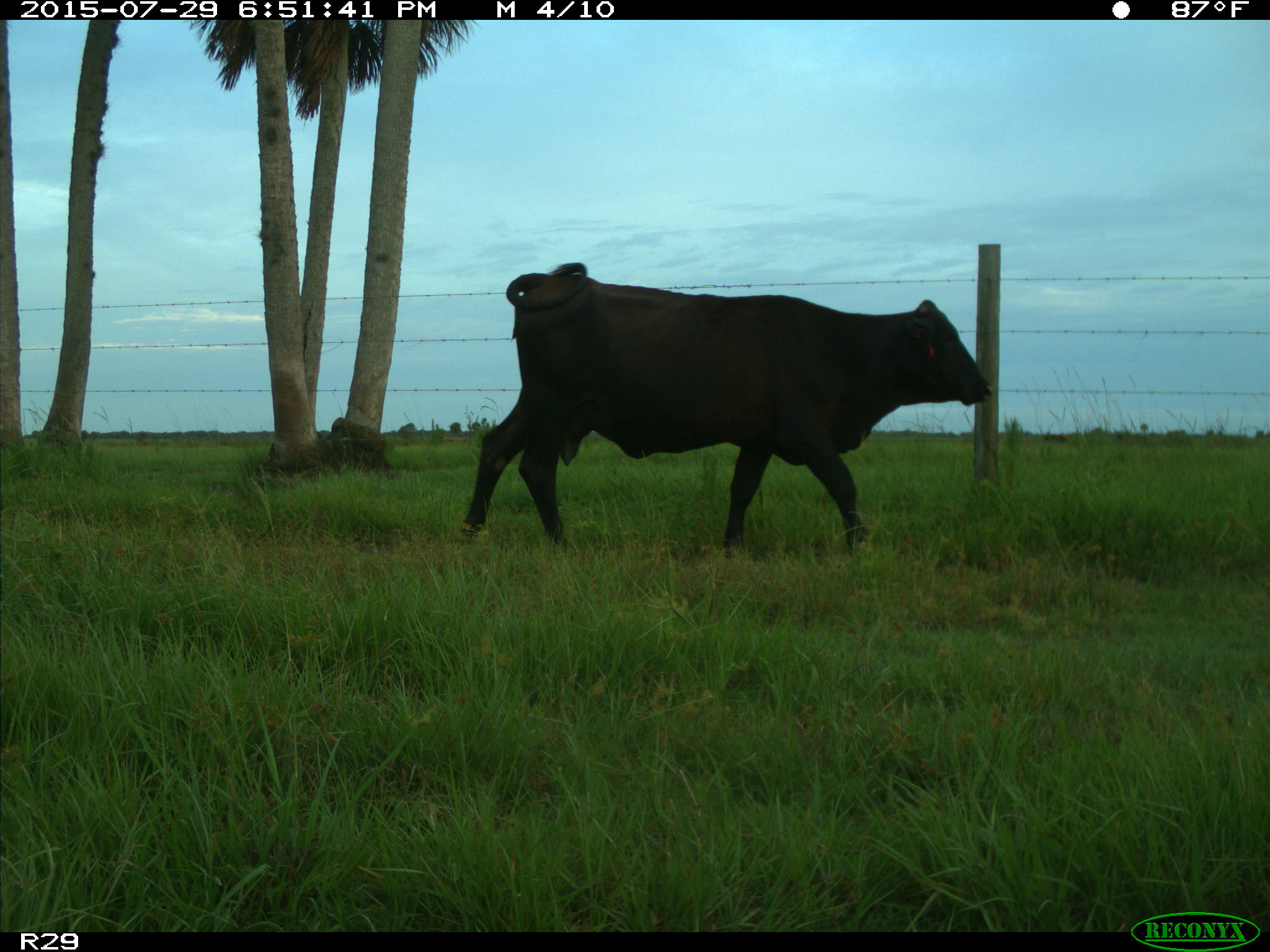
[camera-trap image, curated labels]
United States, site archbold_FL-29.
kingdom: Animalia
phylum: Chordata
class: Mammalia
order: Artiodactyla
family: Bovidae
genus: Bos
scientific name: Bos taurus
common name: domestic cow